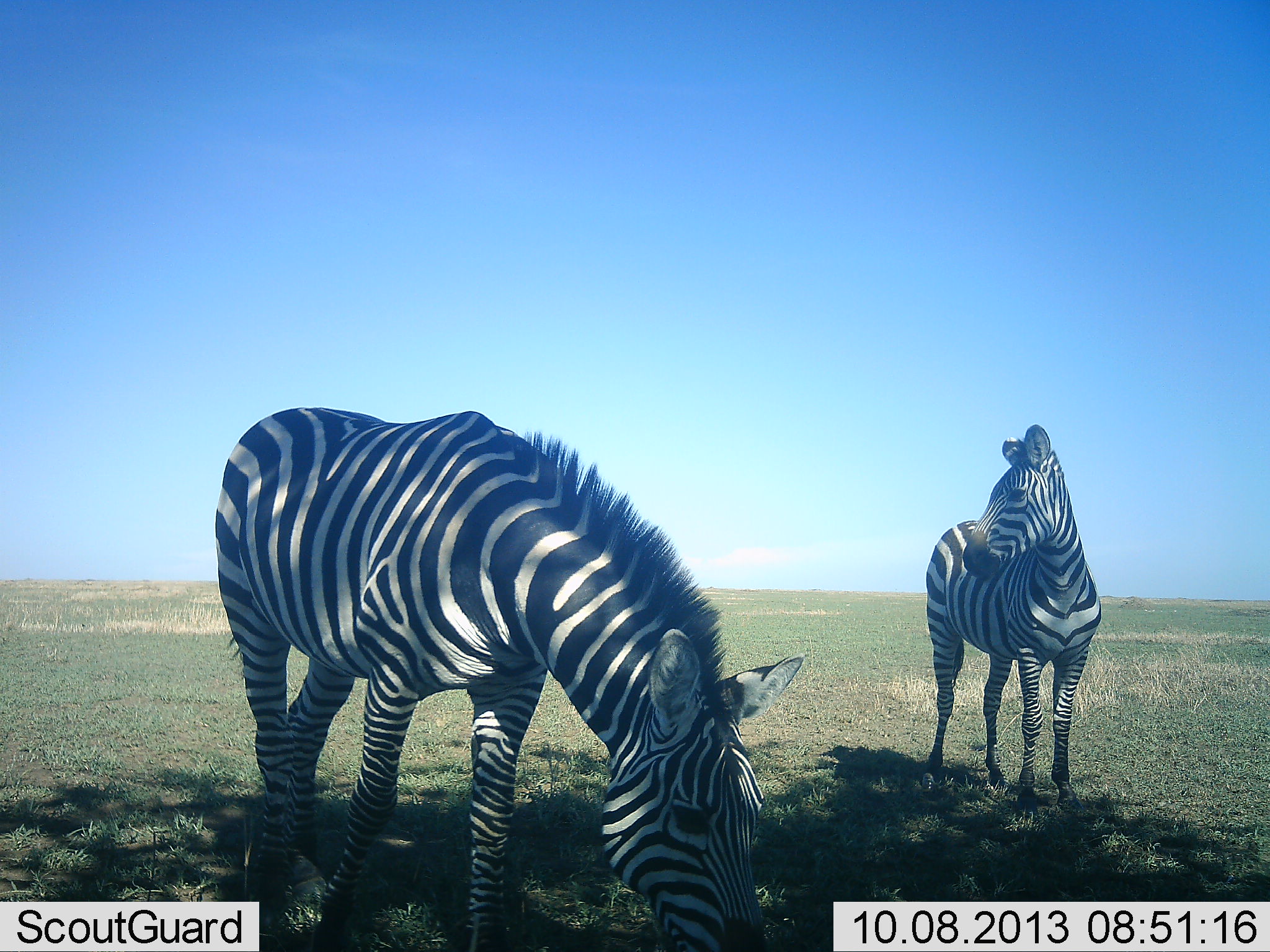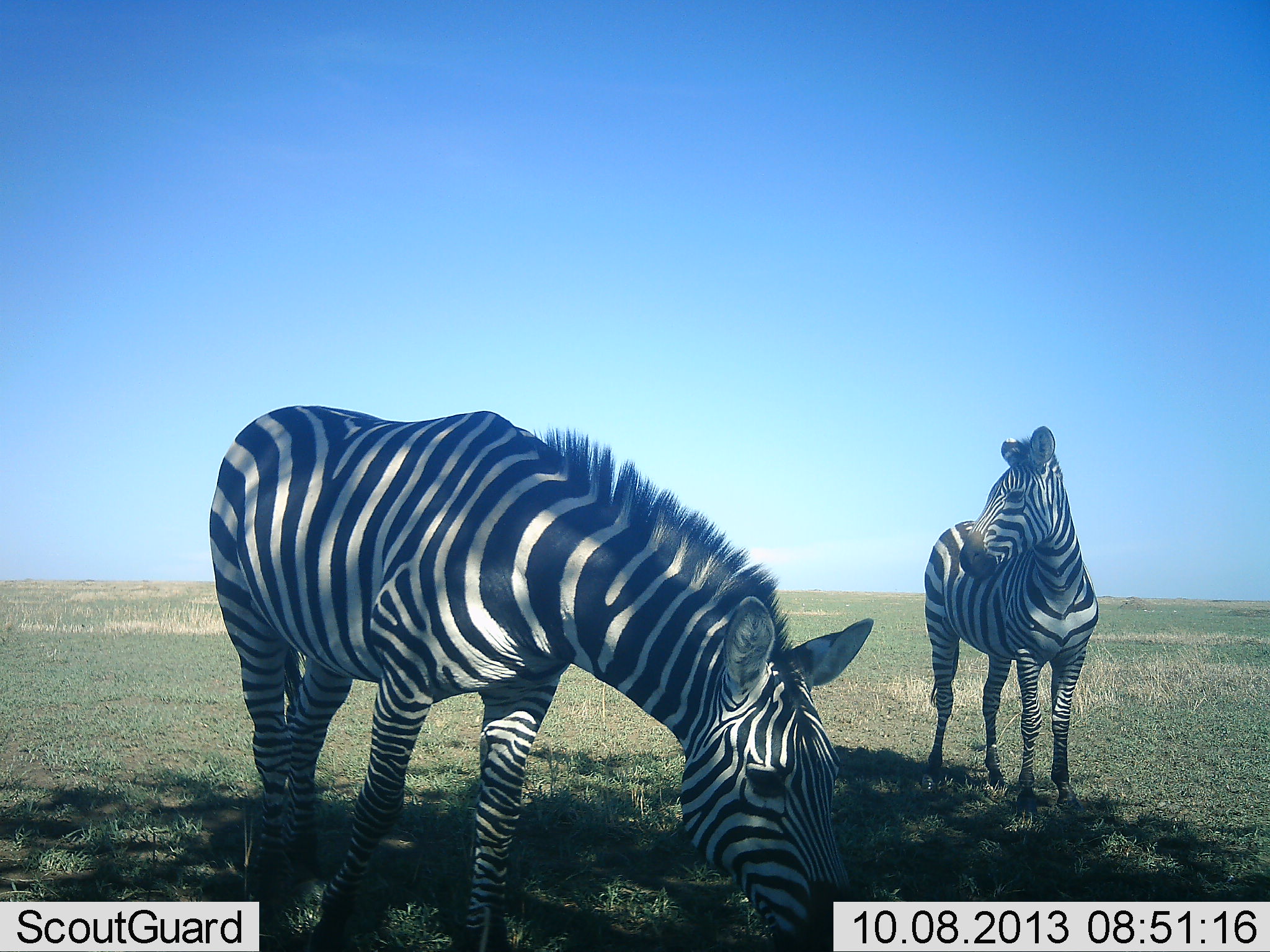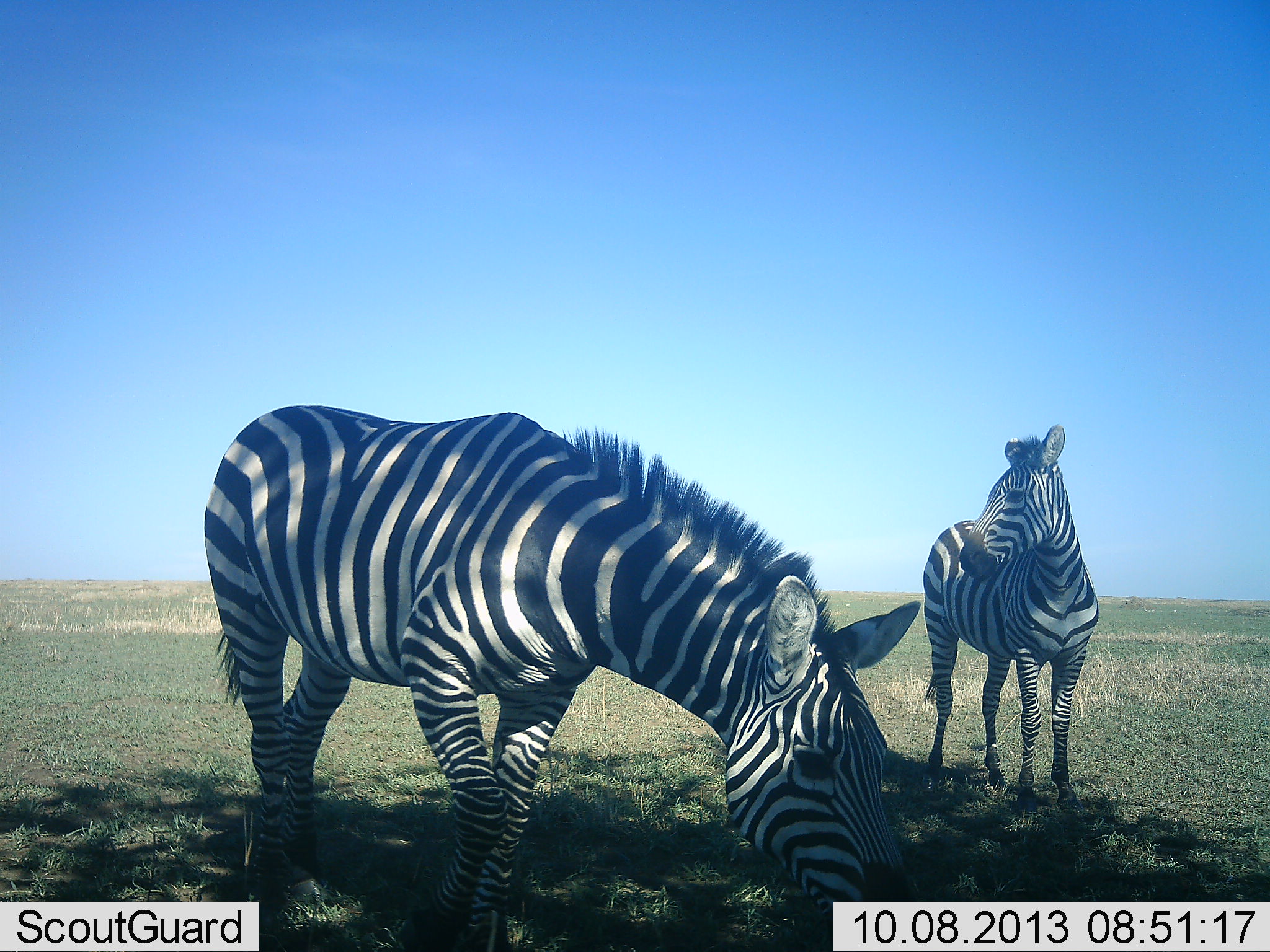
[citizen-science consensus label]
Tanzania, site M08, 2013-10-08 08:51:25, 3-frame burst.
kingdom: Animalia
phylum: Chordata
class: Mammalia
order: Perissodactyla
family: Equidae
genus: Equus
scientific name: Equus quagga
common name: plains zebra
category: zebra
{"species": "zebra (plains zebra) (Equus quagga)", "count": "2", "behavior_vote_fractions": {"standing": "100%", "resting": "0%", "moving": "0%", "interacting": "0%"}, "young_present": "0%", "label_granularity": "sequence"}